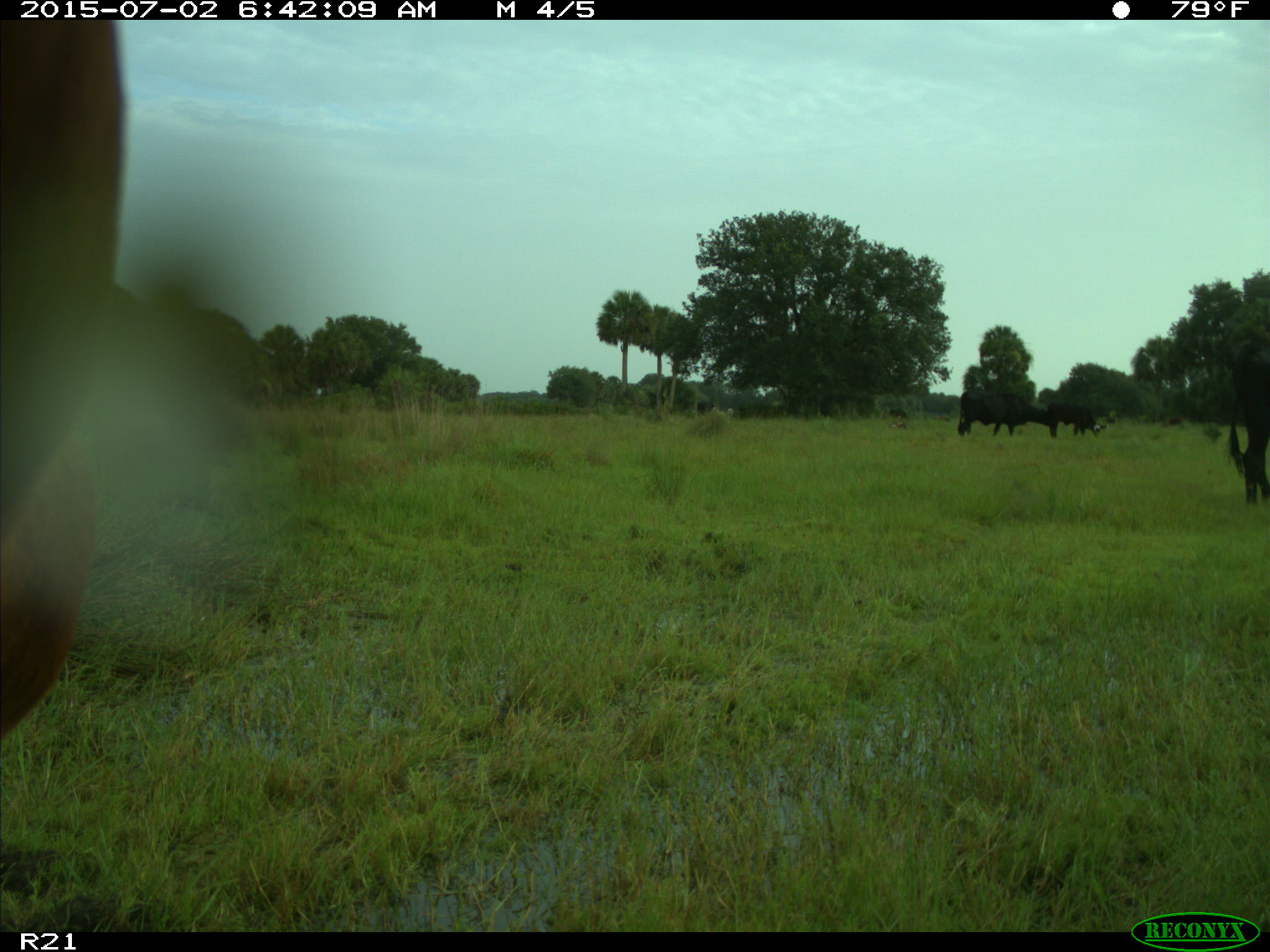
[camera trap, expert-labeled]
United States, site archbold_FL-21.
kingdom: Animalia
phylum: Chordata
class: Mammalia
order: Artiodactyla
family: Bovidae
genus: Bos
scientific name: Bos taurus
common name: domestic cow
Bos taurus (domestic cow).